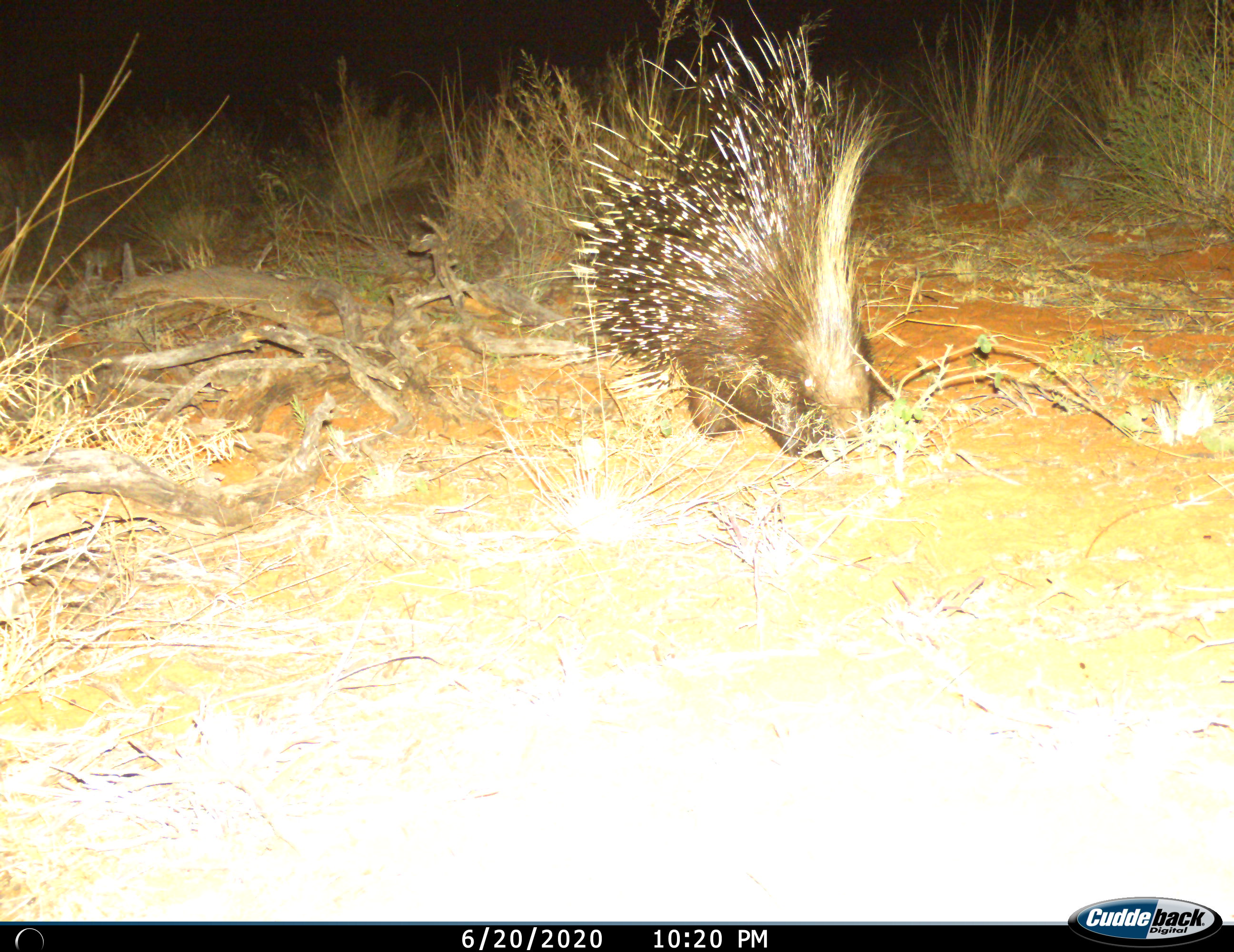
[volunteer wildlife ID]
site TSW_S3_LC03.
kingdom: Animalia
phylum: Chordata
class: Mammalia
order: Rodentia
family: Hystricidae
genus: Hystrix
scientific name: Hystrix cristata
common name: crested porcupine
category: porcupine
Porcupine (crested porcupine) (Hystrix cristata), count 1. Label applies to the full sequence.